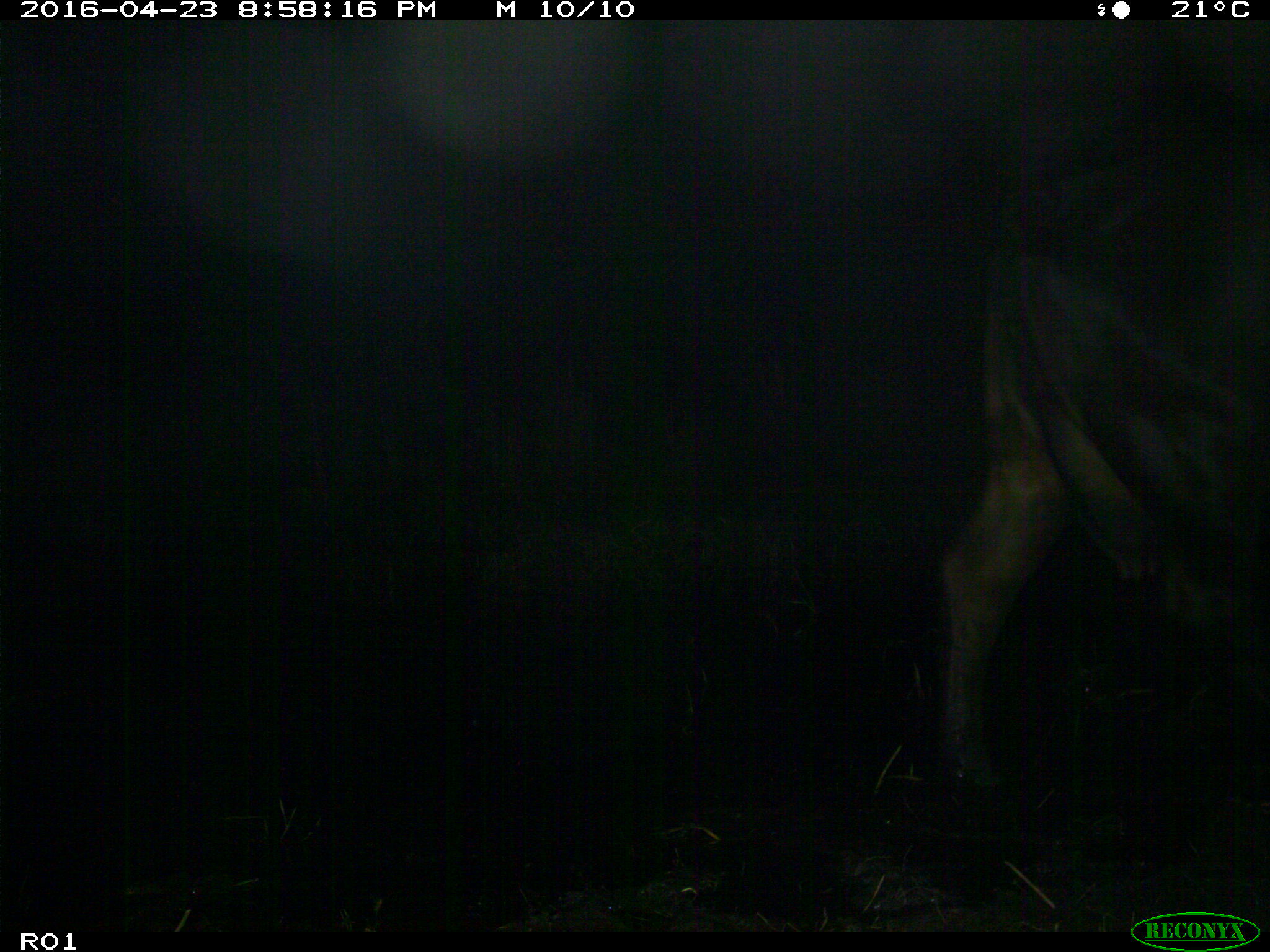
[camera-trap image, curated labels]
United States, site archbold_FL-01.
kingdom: Animalia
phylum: Chordata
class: Mammalia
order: Artiodactyla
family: Bovidae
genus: Bos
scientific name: Bos taurus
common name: domestic cow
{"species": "Bos taurus (domestic cow)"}